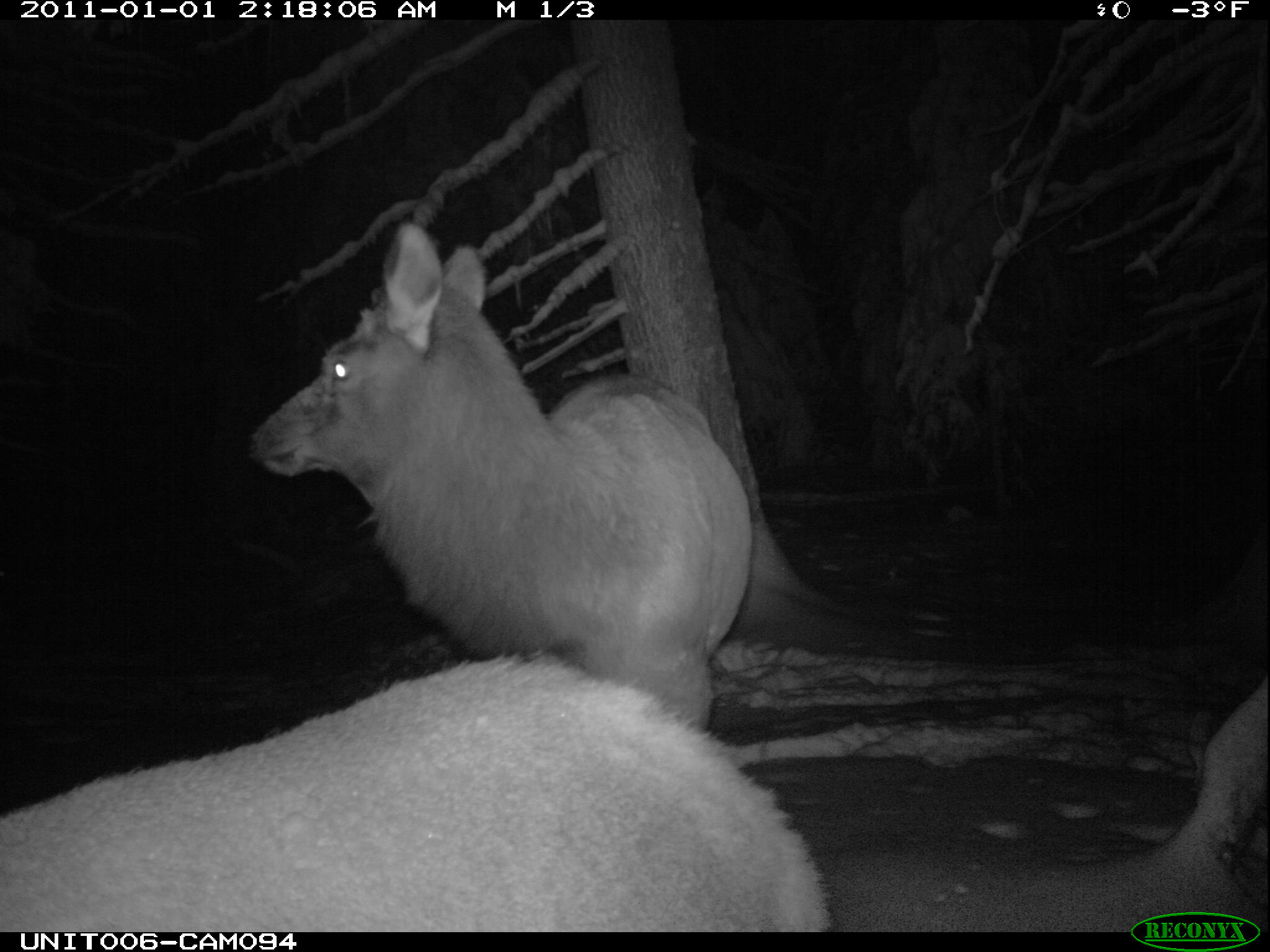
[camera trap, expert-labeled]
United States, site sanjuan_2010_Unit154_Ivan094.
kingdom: Animalia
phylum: Chordata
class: Mammalia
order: Artiodactyla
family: Cervidae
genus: Cervus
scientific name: Cervus elaphus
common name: red deer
Cervus elaphus (red deer).